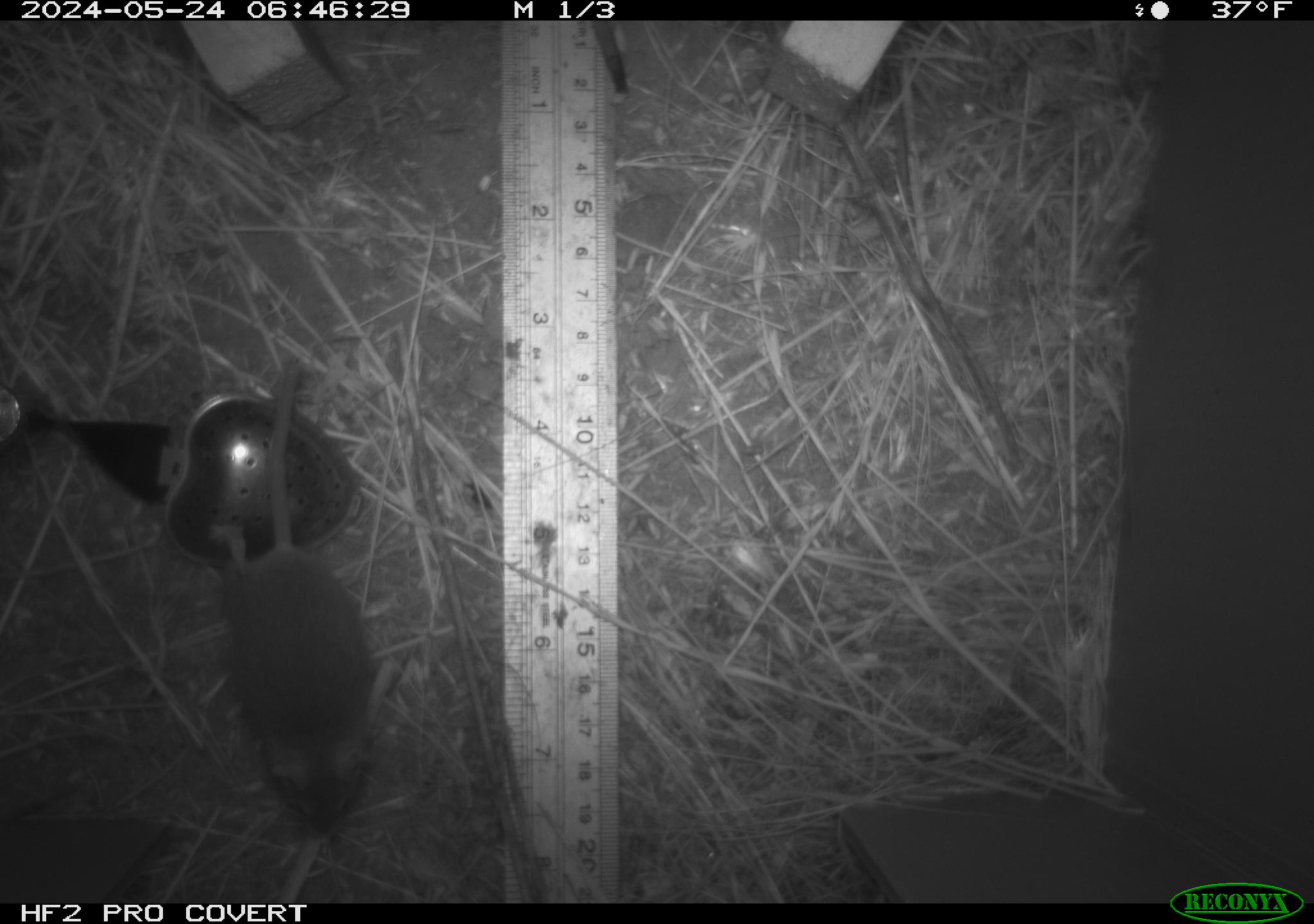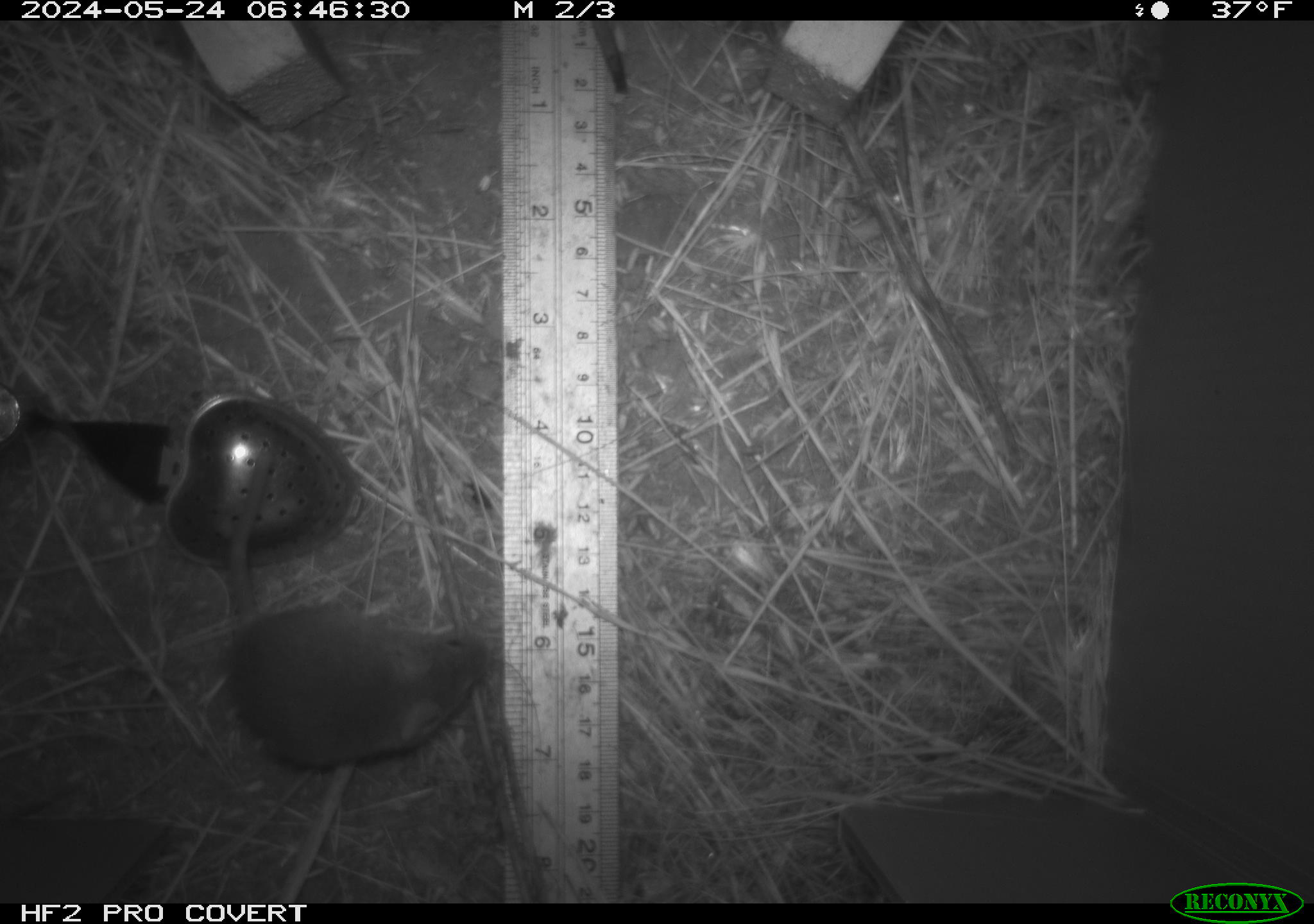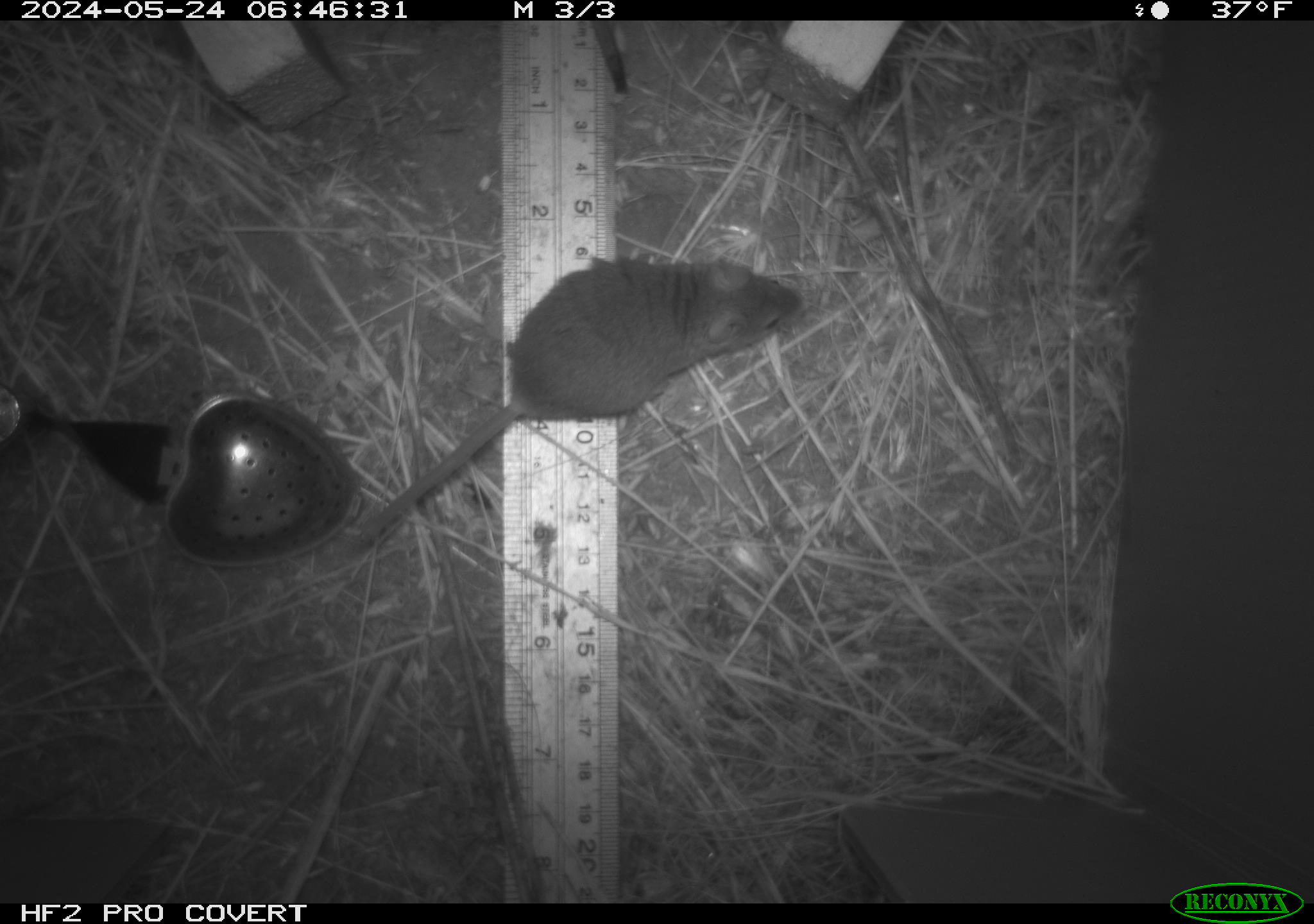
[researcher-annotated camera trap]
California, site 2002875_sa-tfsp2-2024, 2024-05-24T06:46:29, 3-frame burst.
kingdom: Animalia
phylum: Chordata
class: Mammalia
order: Rodentia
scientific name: Rodentia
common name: mouse species